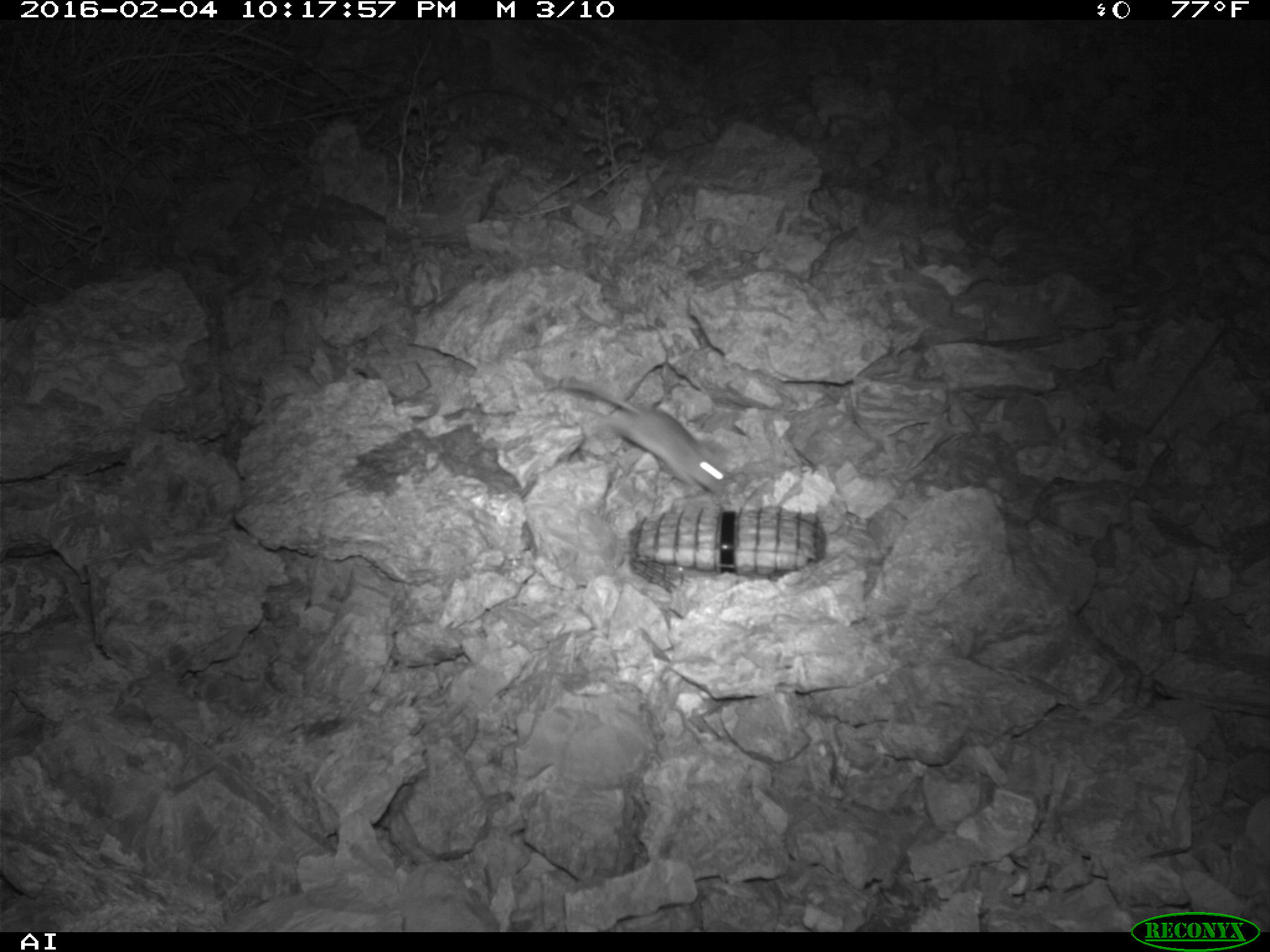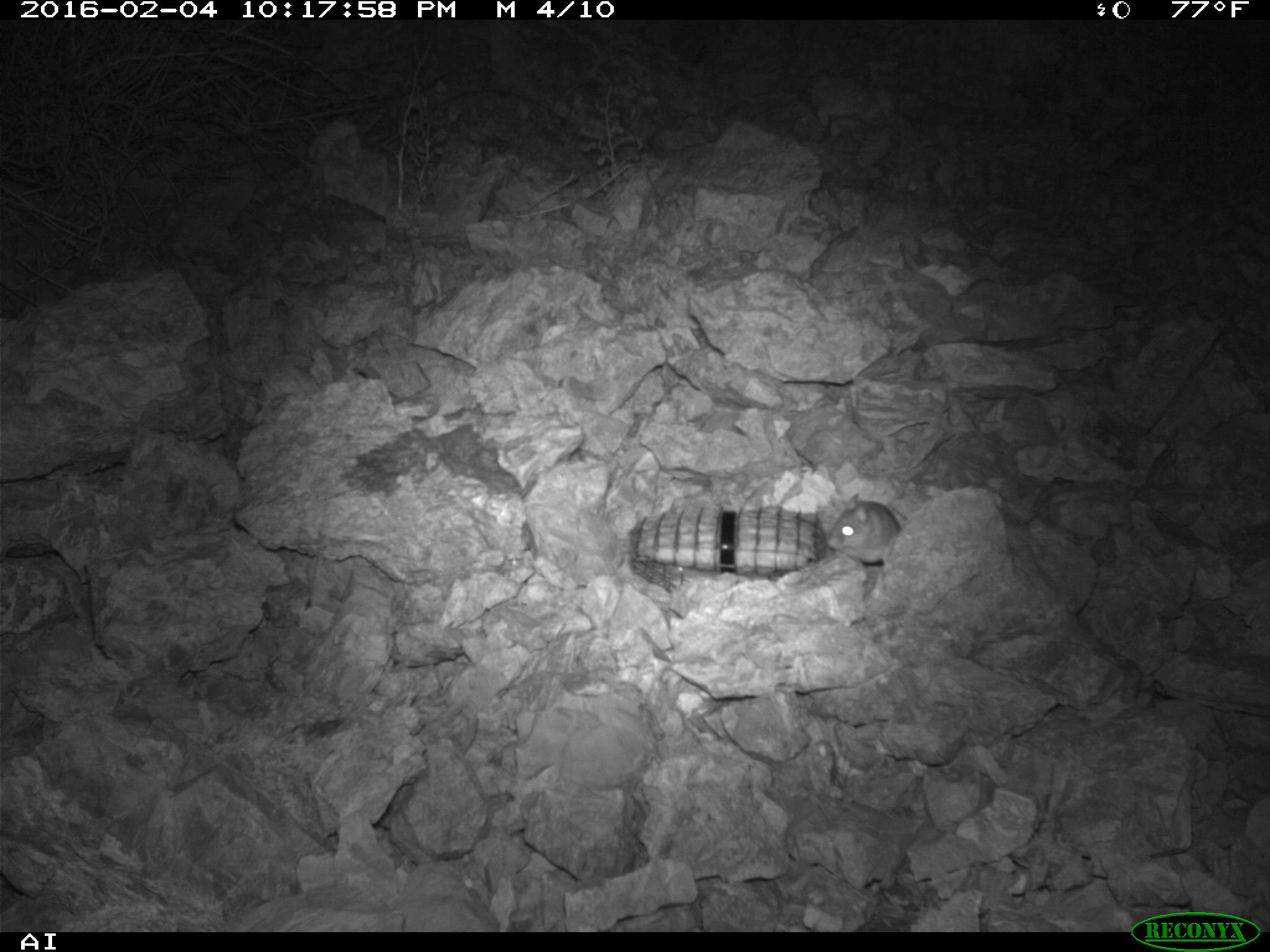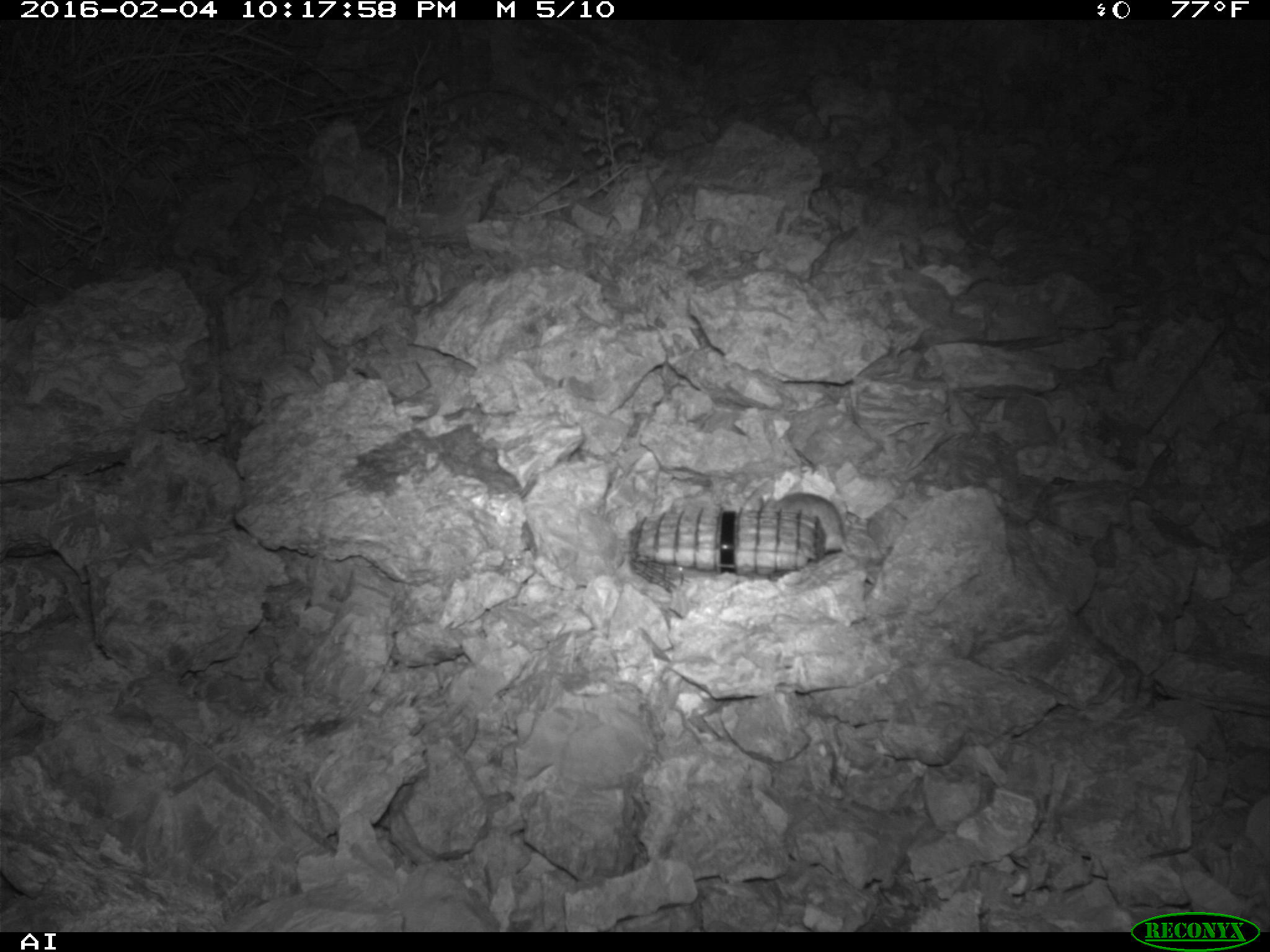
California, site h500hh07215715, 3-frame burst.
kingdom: Animalia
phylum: Chordata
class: Mammalia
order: Rodentia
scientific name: Rodentia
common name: rodent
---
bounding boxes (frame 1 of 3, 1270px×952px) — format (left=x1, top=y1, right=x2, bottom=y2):
rodent: (left=562, top=381, right=724, bottom=495)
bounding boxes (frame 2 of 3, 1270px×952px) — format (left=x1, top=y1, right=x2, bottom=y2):
rodent: (left=825, top=493, right=902, bottom=564)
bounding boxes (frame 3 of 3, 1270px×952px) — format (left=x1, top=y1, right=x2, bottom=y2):
rodent: (left=755, top=490, right=875, bottom=591)